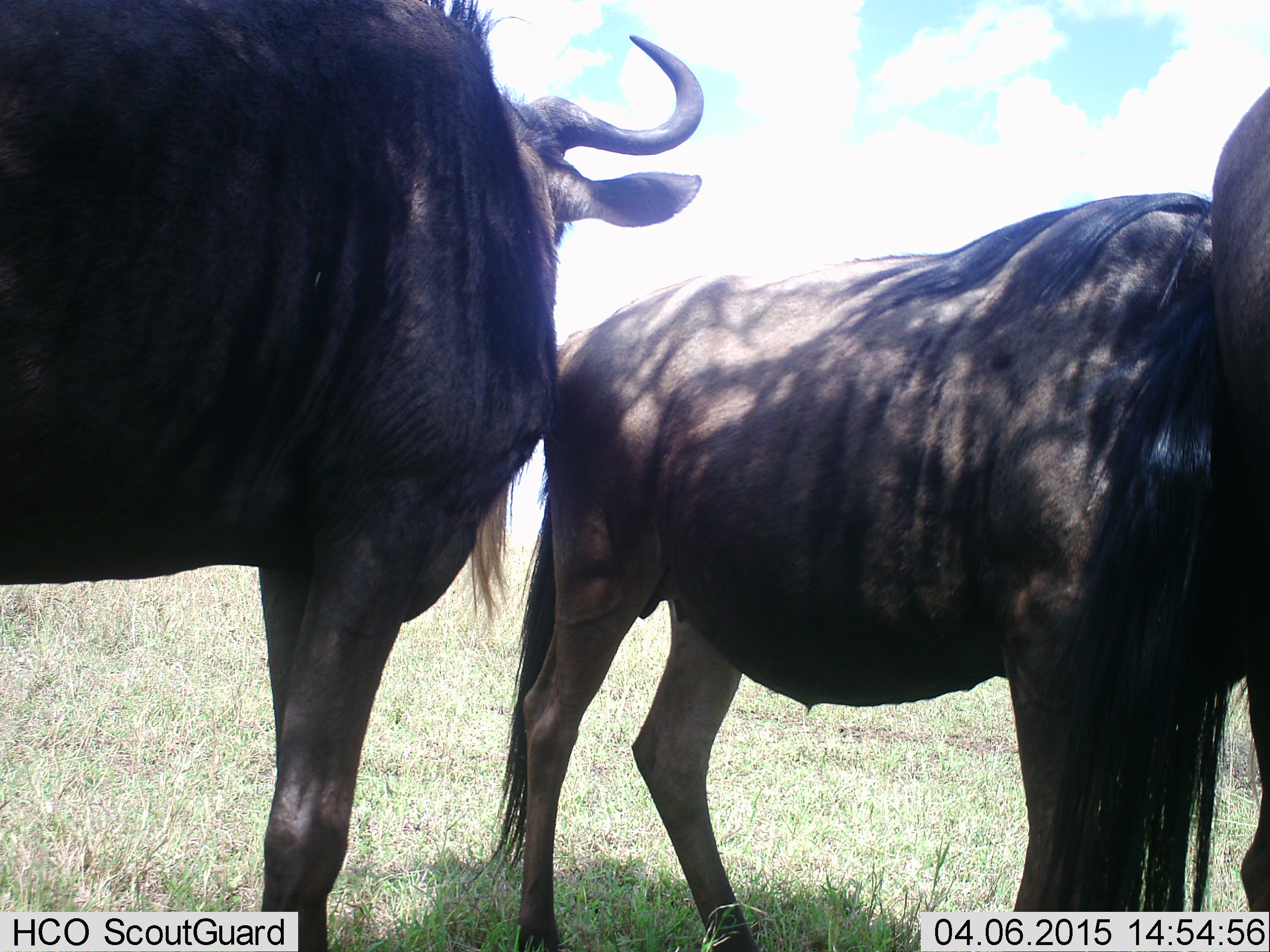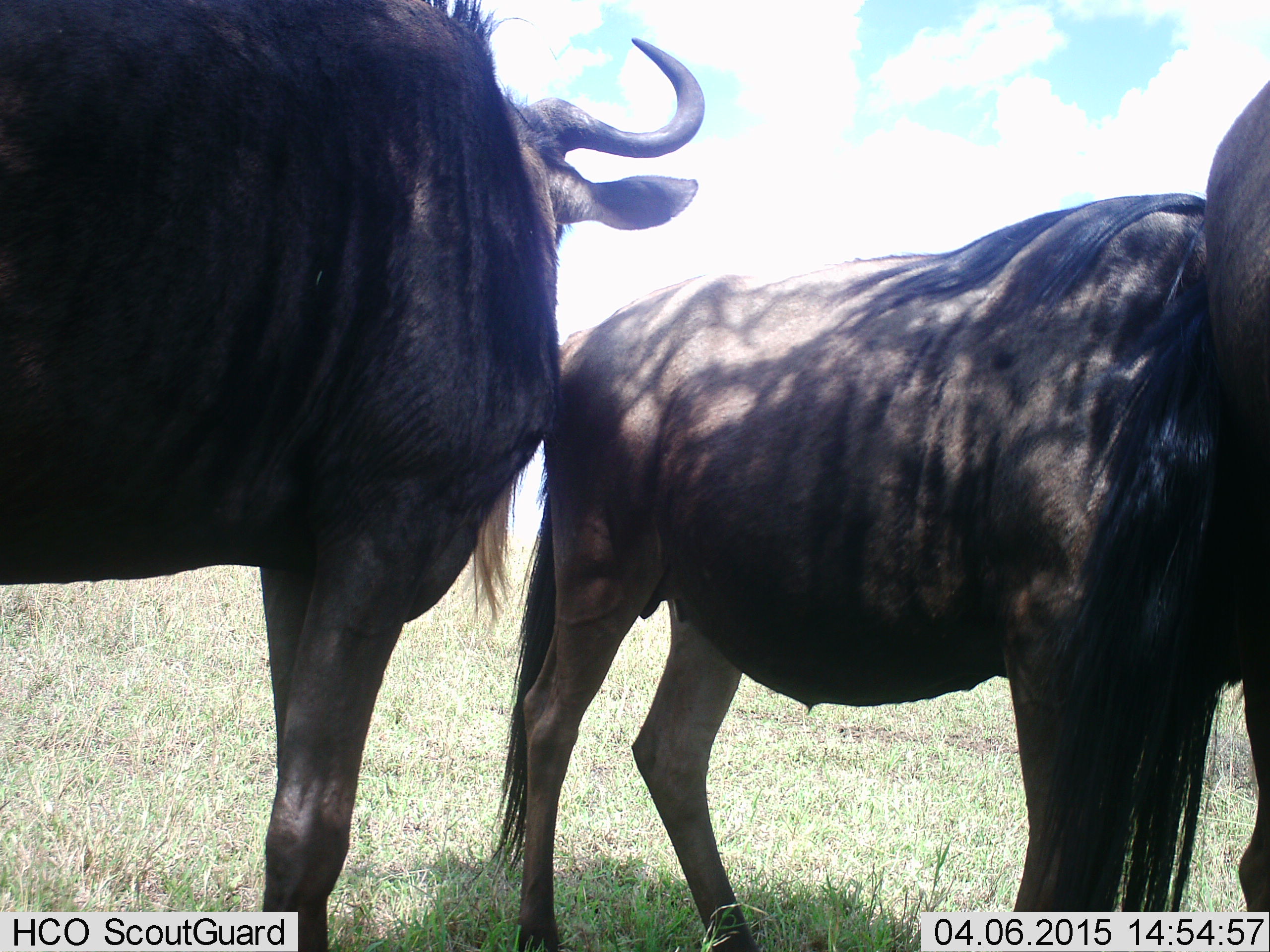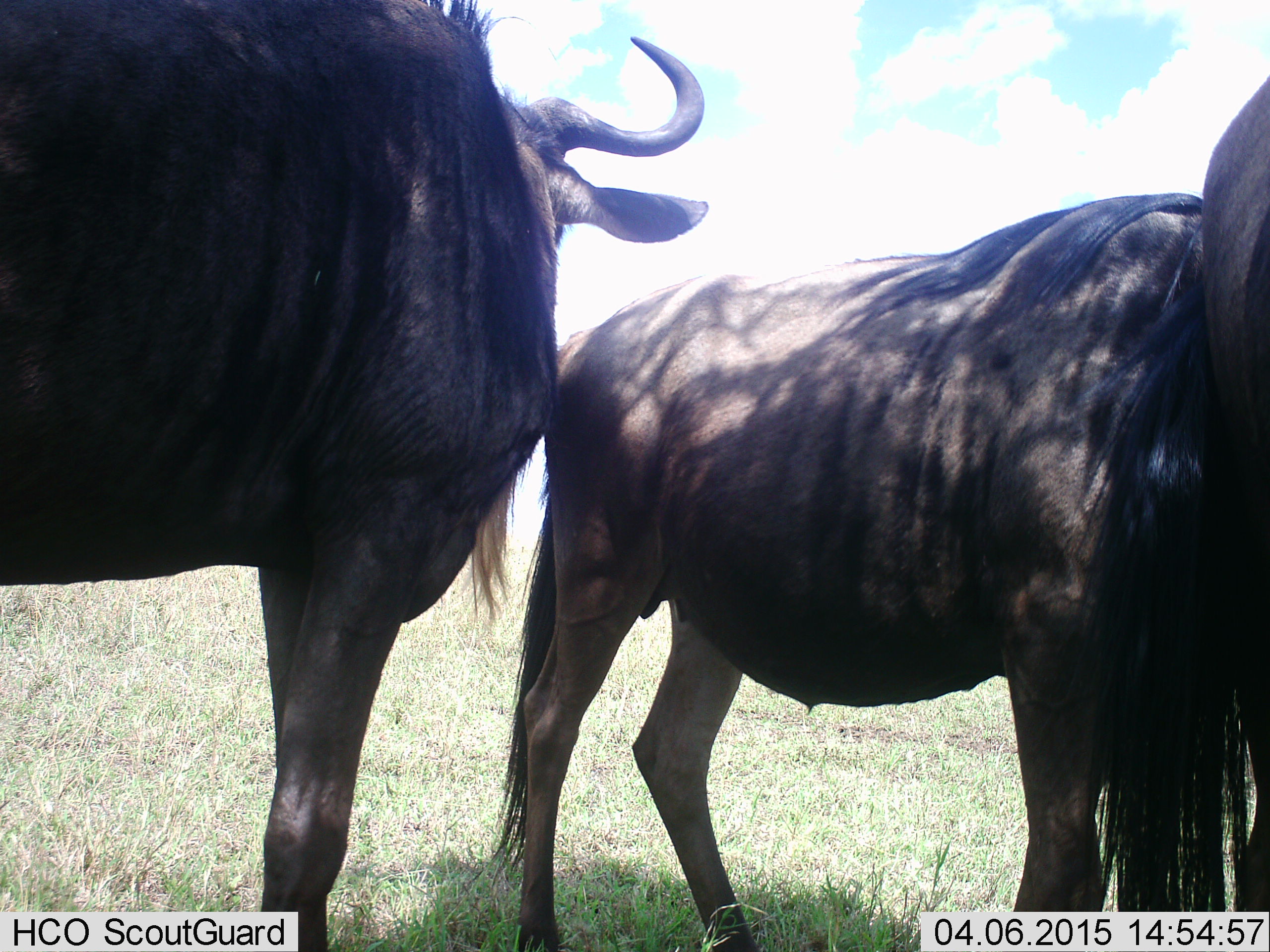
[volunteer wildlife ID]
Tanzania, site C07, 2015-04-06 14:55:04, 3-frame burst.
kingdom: Animalia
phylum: Chordata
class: Mammalia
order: Artiodactyla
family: Bovidae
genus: Connochaetes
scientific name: Connochaetes taurinus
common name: blue wildebeest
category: wildebeest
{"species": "wildebeest (blue wildebeest) (Connochaetes taurinus)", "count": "3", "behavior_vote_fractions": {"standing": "100%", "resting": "10%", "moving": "10%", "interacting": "20%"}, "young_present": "0%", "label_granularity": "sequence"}